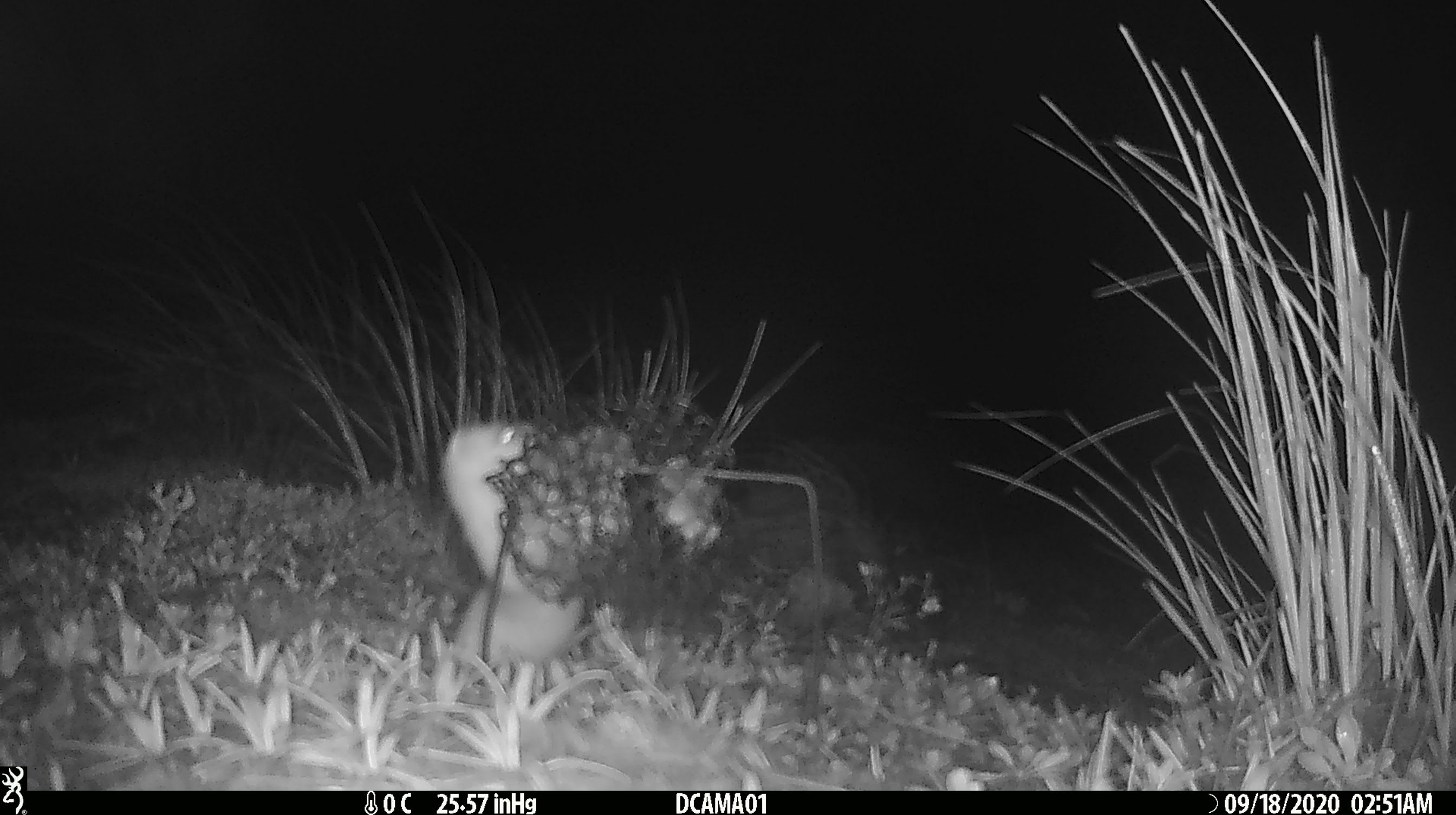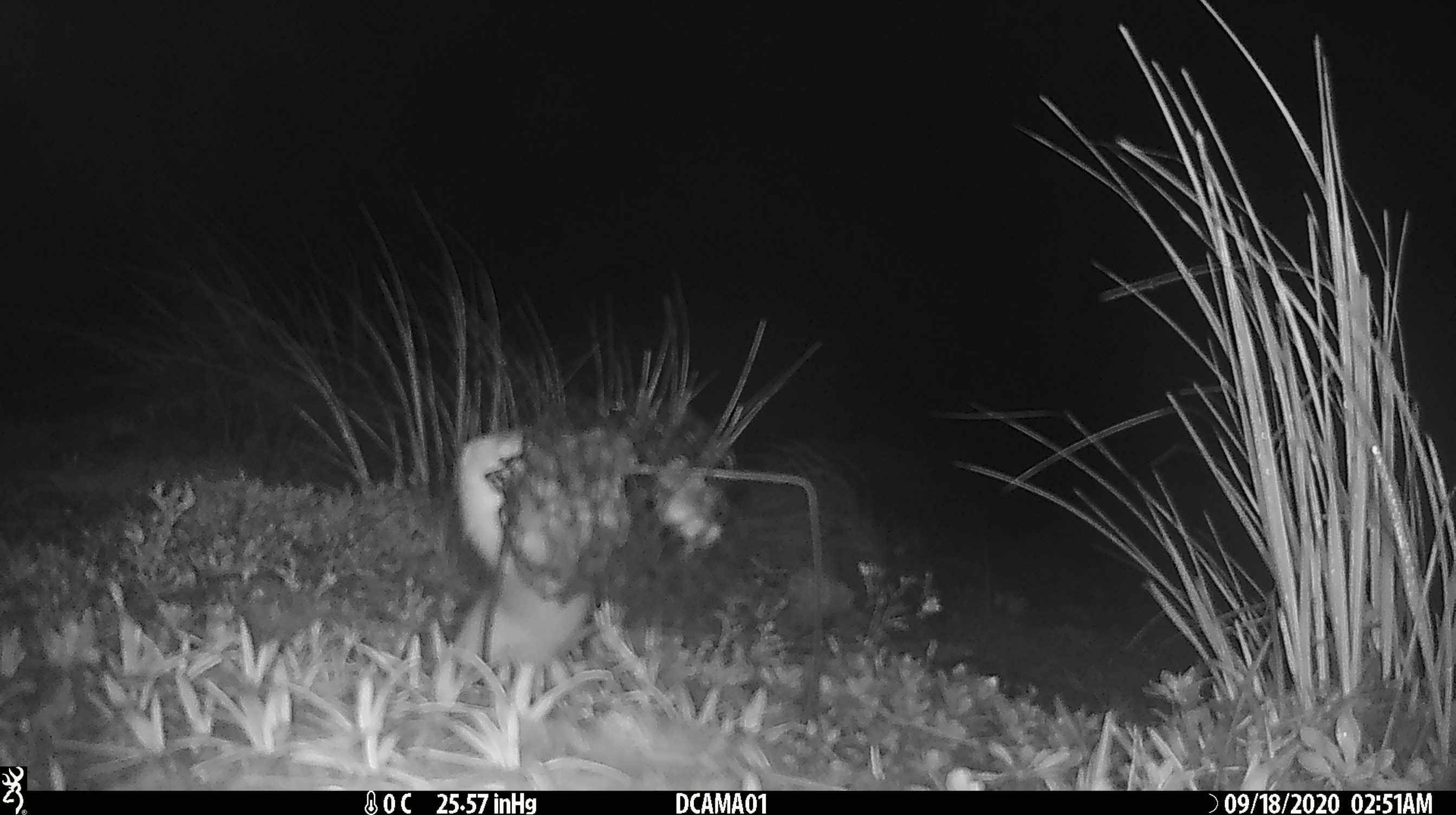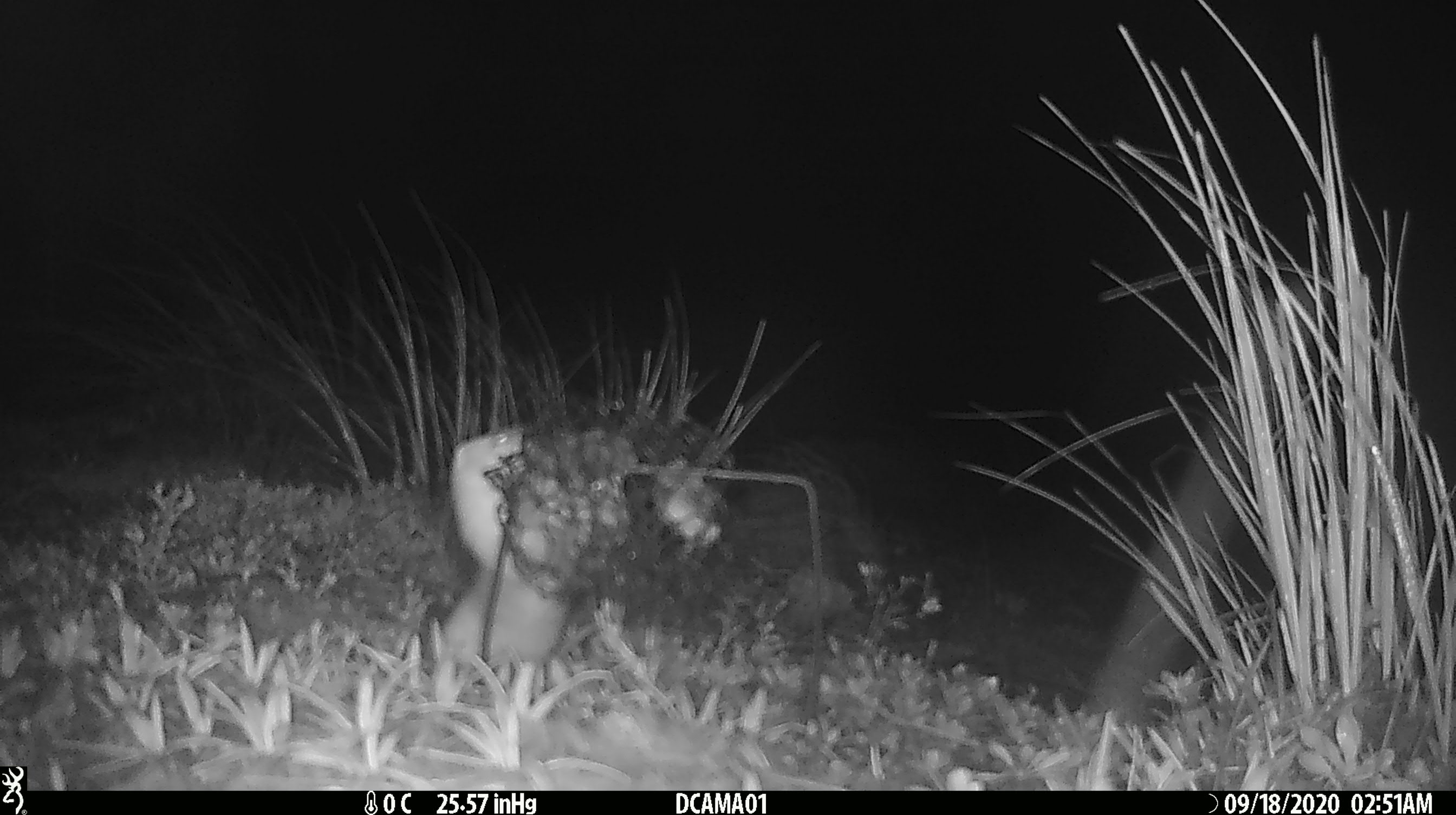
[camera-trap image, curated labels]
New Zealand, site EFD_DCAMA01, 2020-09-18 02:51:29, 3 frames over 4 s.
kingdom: Animalia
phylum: Chordata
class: Mammalia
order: Carnivora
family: Mustelidae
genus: Mustela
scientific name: Mustela nivalis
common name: least weasel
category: weasel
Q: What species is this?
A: Weasel (least weasel) (Mustela nivalis).